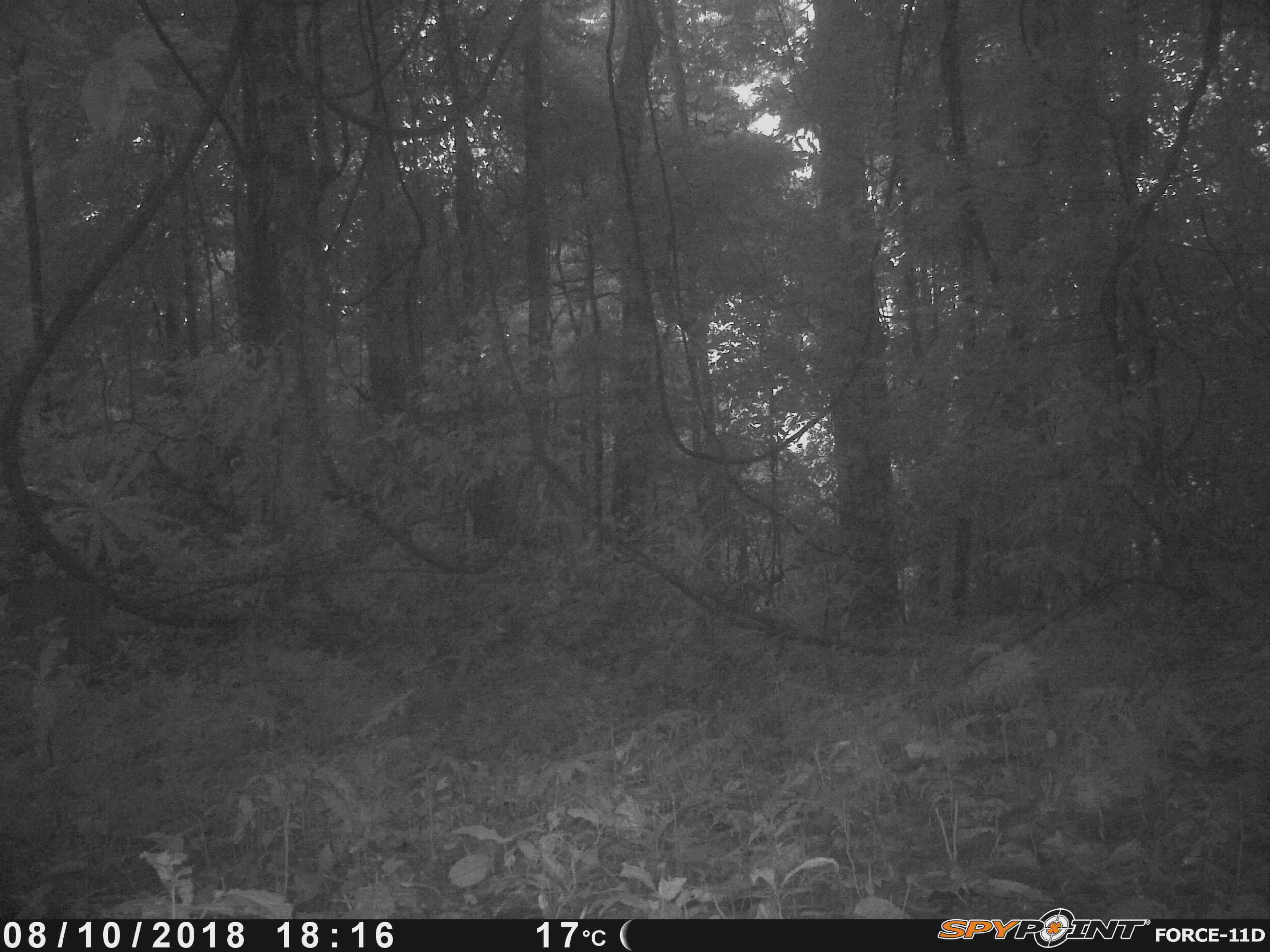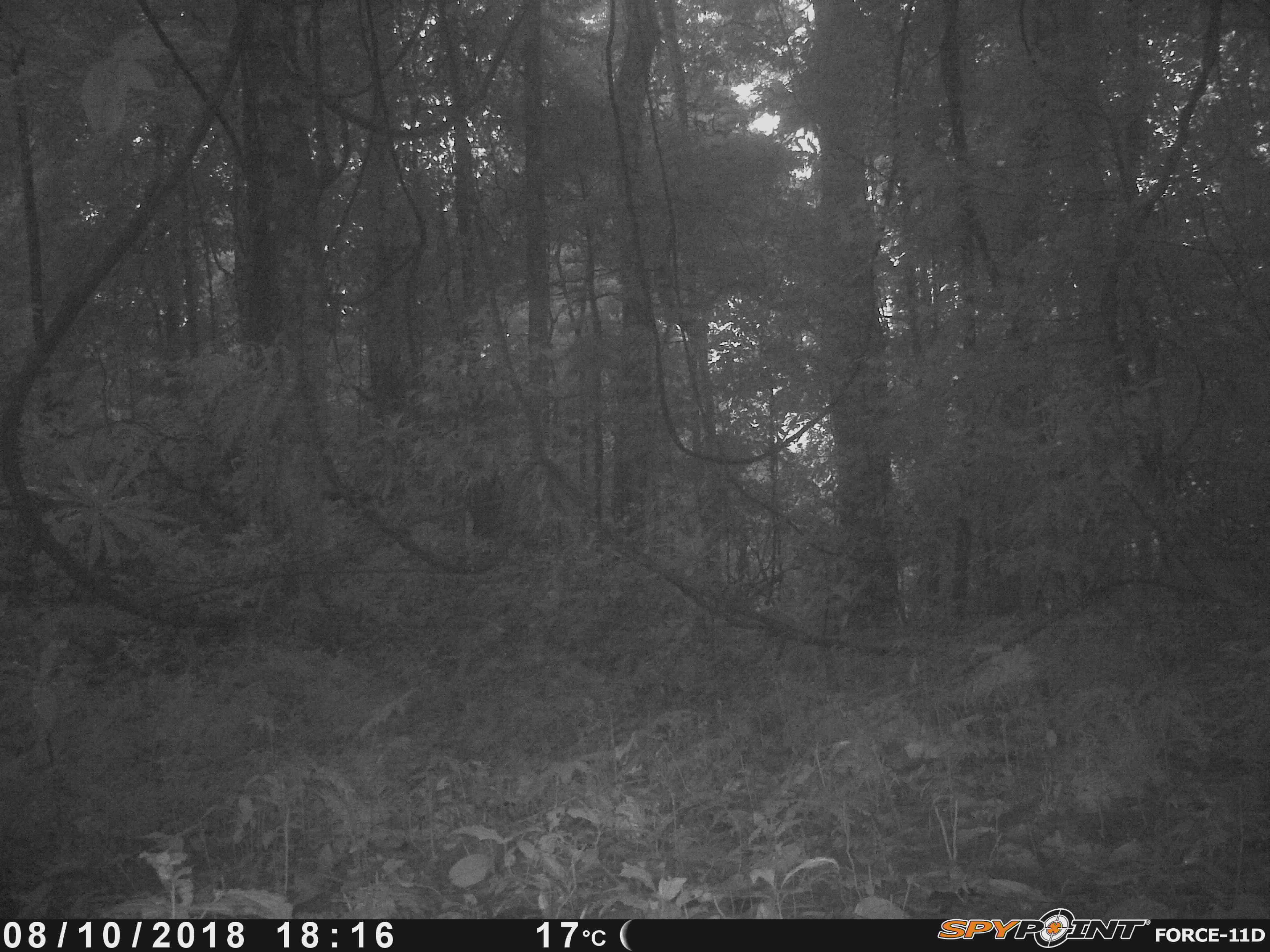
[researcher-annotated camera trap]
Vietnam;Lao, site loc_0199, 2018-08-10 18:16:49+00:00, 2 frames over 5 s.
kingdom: Animalia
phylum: Chordata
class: Mammalia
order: Artiodactyla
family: Cervidae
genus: Muntiacus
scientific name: Muntiacus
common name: muntjacs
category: unidentified muntjac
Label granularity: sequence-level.